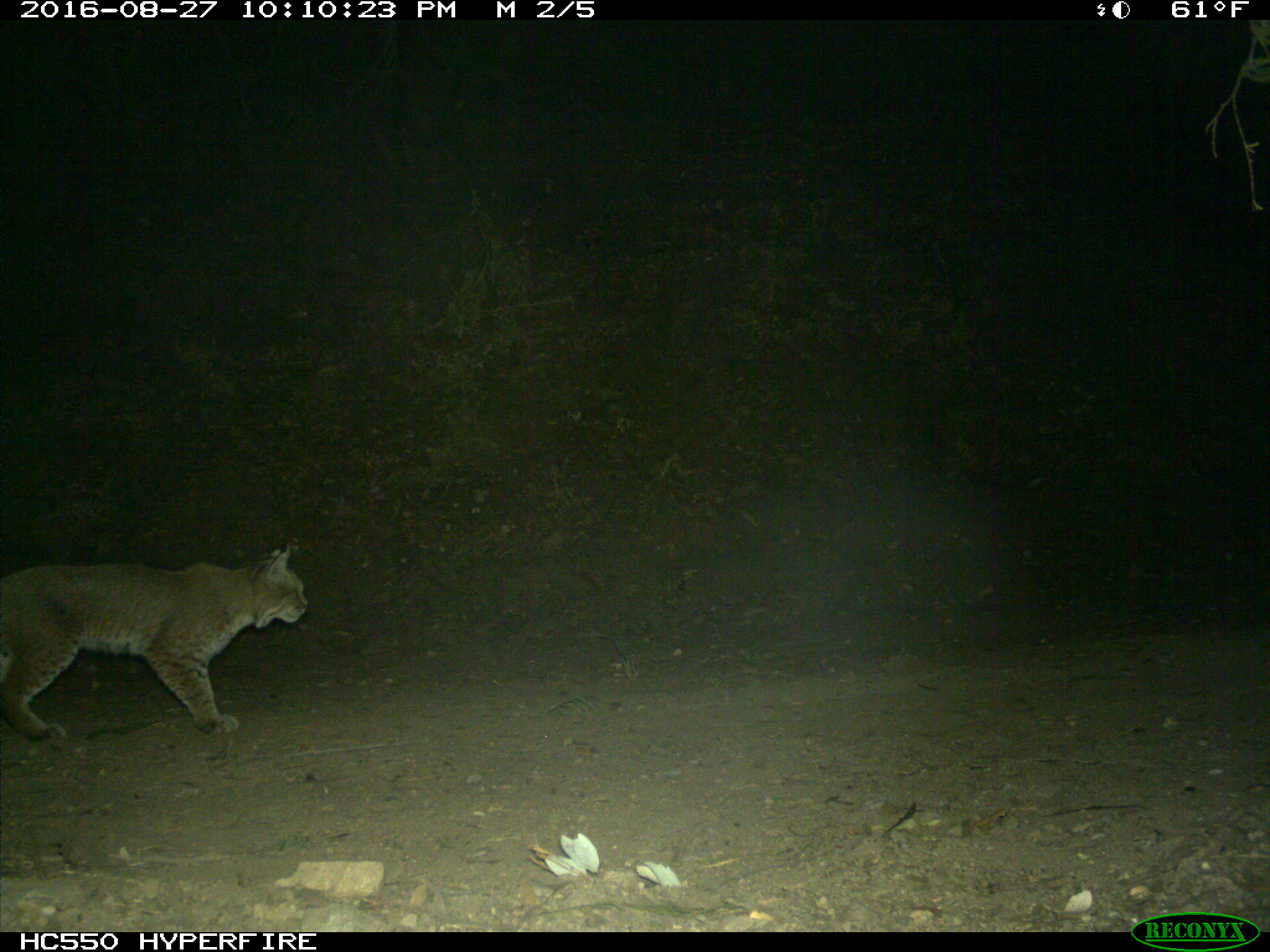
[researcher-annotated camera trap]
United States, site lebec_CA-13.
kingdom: Animalia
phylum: Chordata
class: Mammalia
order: Carnivora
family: Felidae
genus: Lynx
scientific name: Lynx rufus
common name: bobcat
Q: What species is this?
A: Lynx rufus (bobcat).